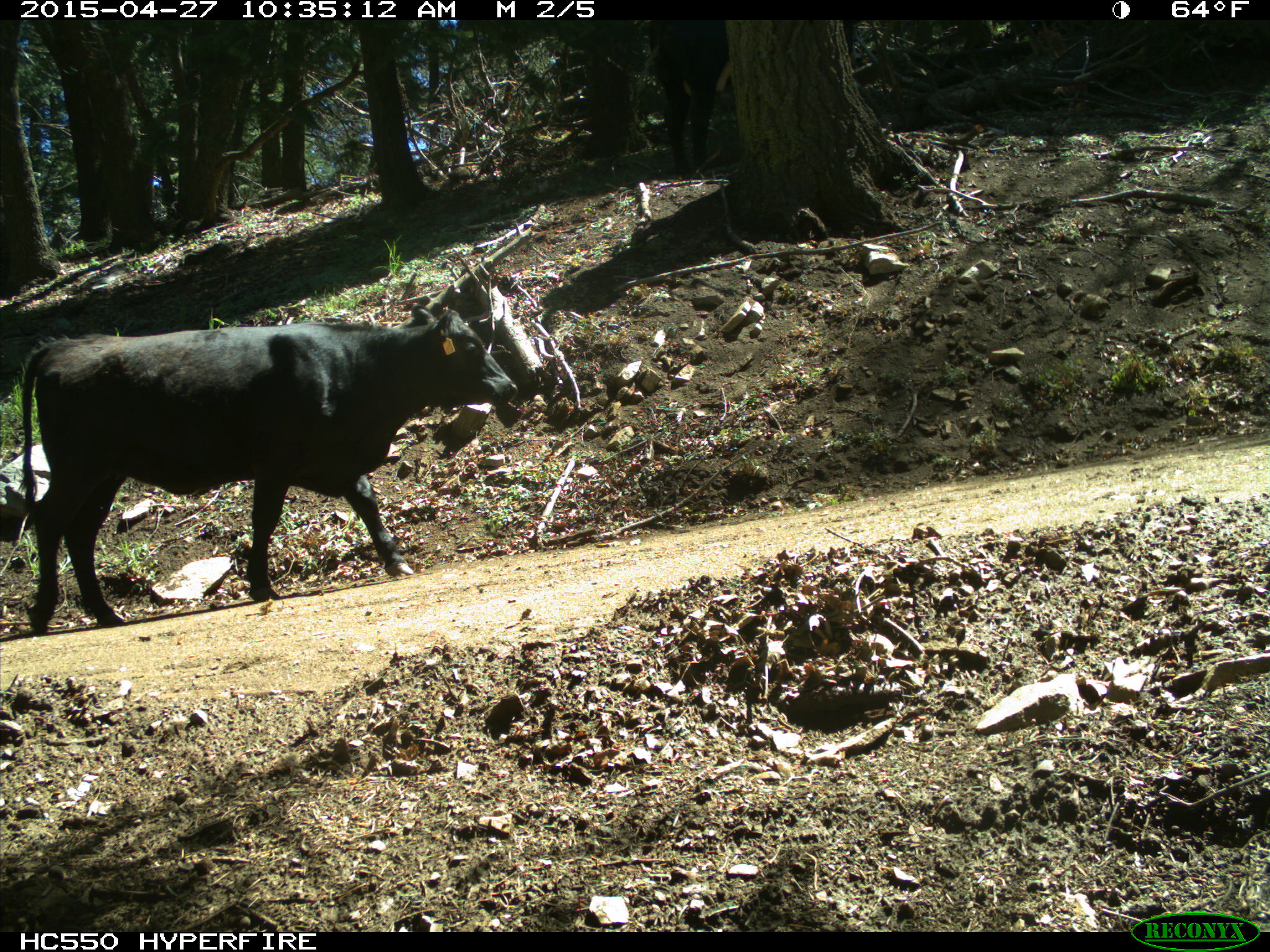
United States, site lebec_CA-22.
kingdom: Animalia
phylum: Chordata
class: Mammalia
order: Artiodactyla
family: Bovidae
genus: Bos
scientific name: Bos taurus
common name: domestic cow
Bos taurus (domestic cow).